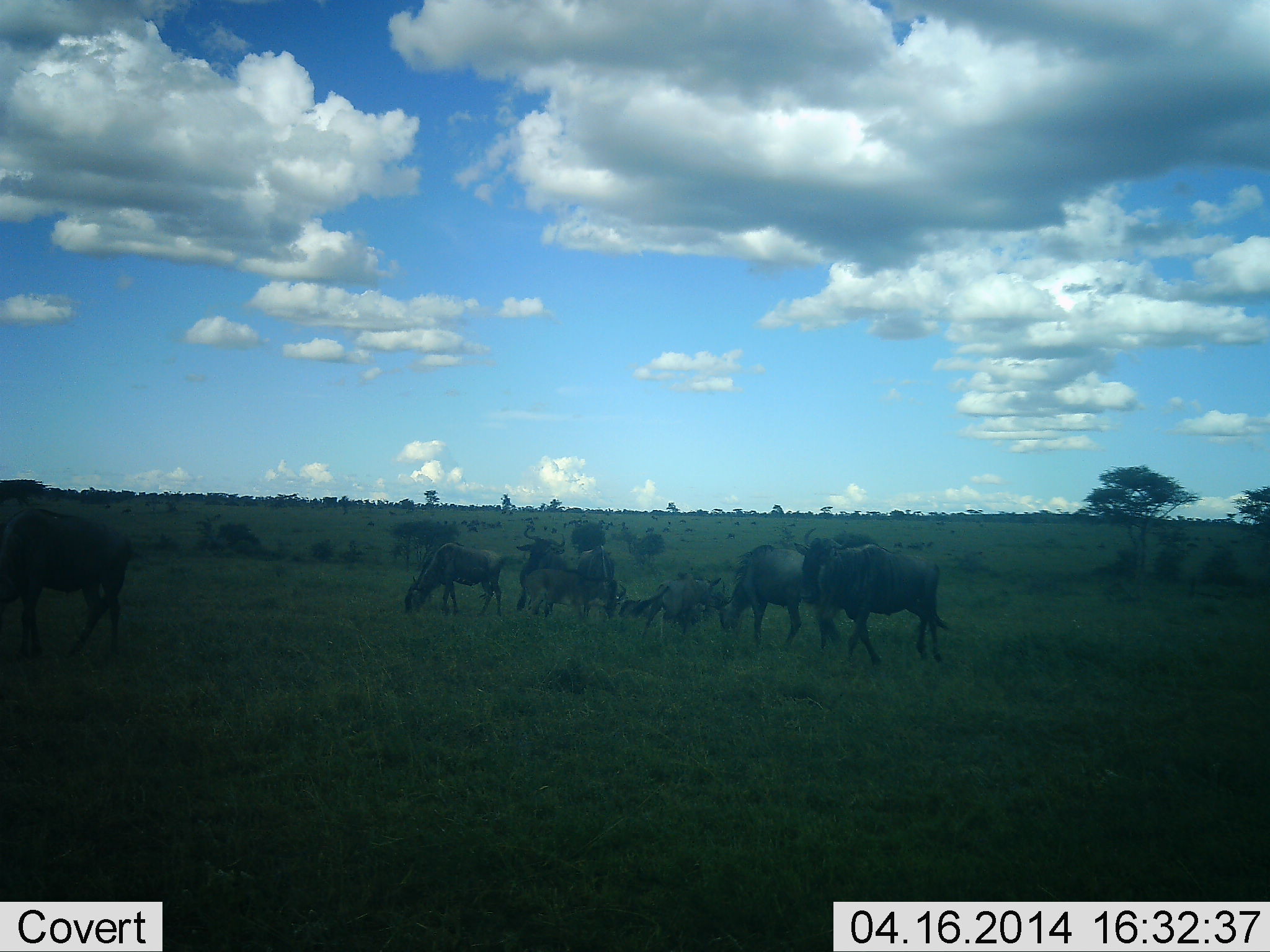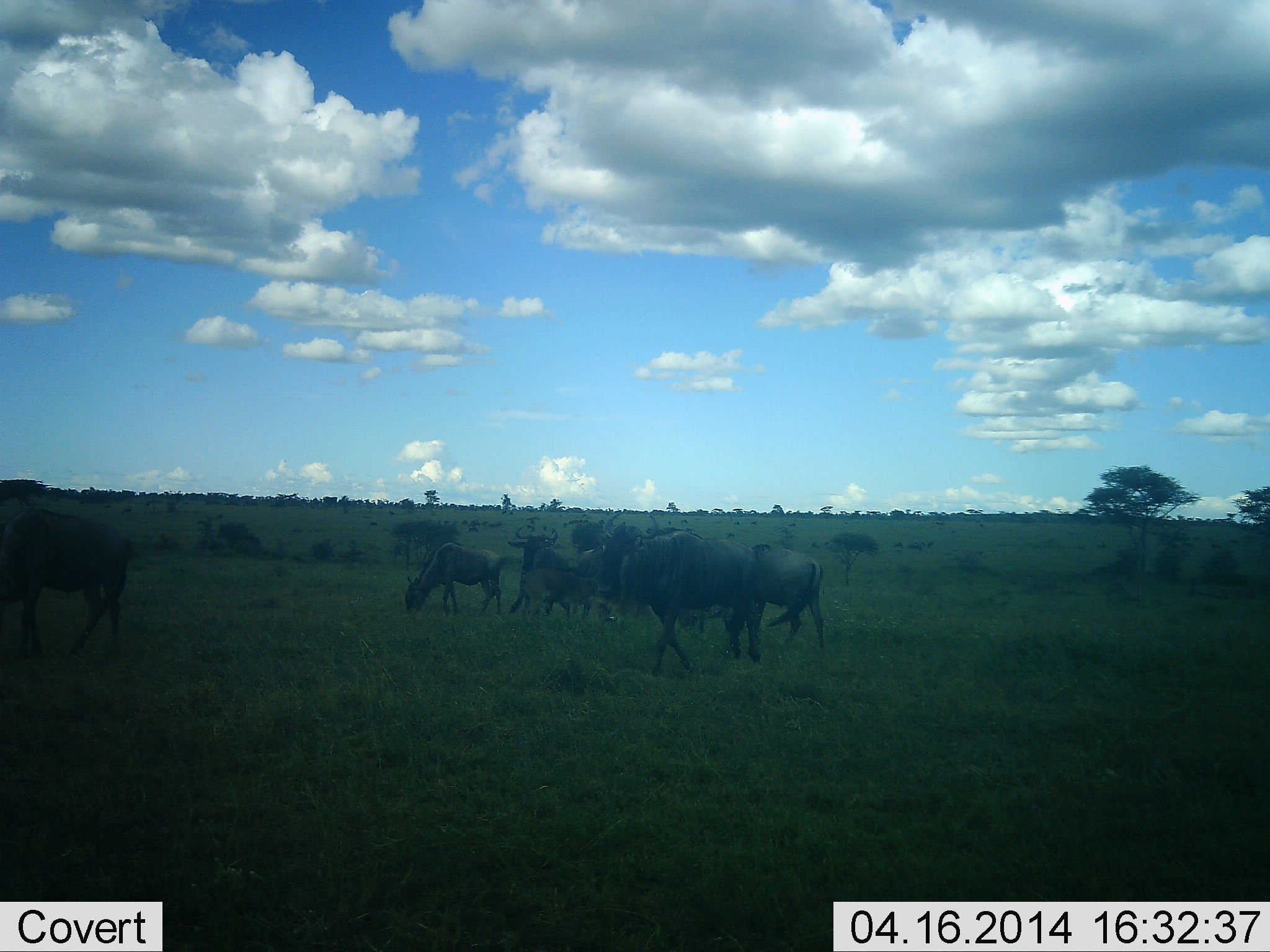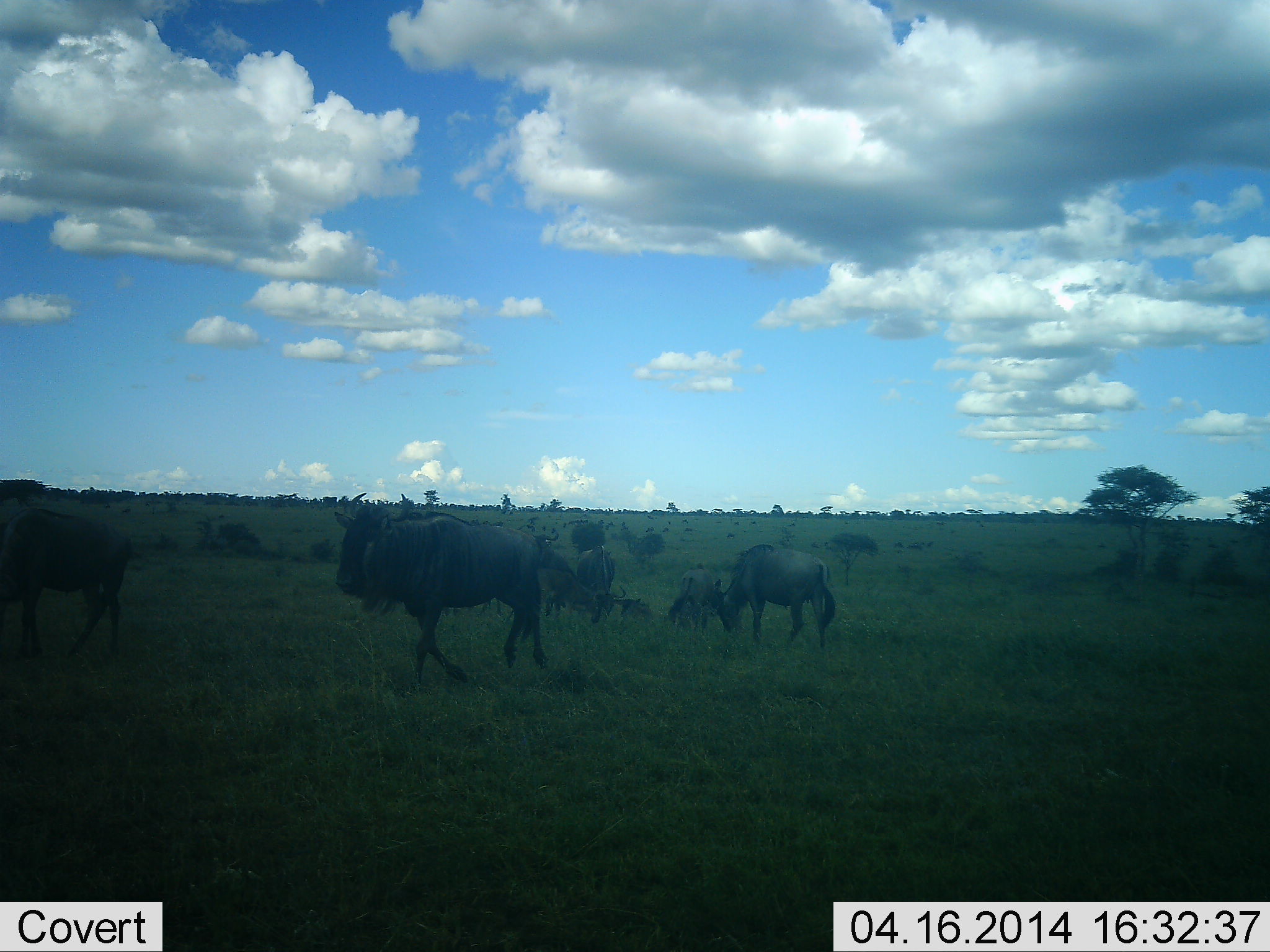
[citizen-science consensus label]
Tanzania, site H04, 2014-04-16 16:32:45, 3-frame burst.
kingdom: Animalia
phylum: Chordata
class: Mammalia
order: Artiodactyla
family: Bovidae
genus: Connochaetes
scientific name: Connochaetes taurinus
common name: blue wildebeest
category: wildebeest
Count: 9.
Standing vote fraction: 80%.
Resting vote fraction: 40%.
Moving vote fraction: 80%.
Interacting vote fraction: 10%.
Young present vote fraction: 30%.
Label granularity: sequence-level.